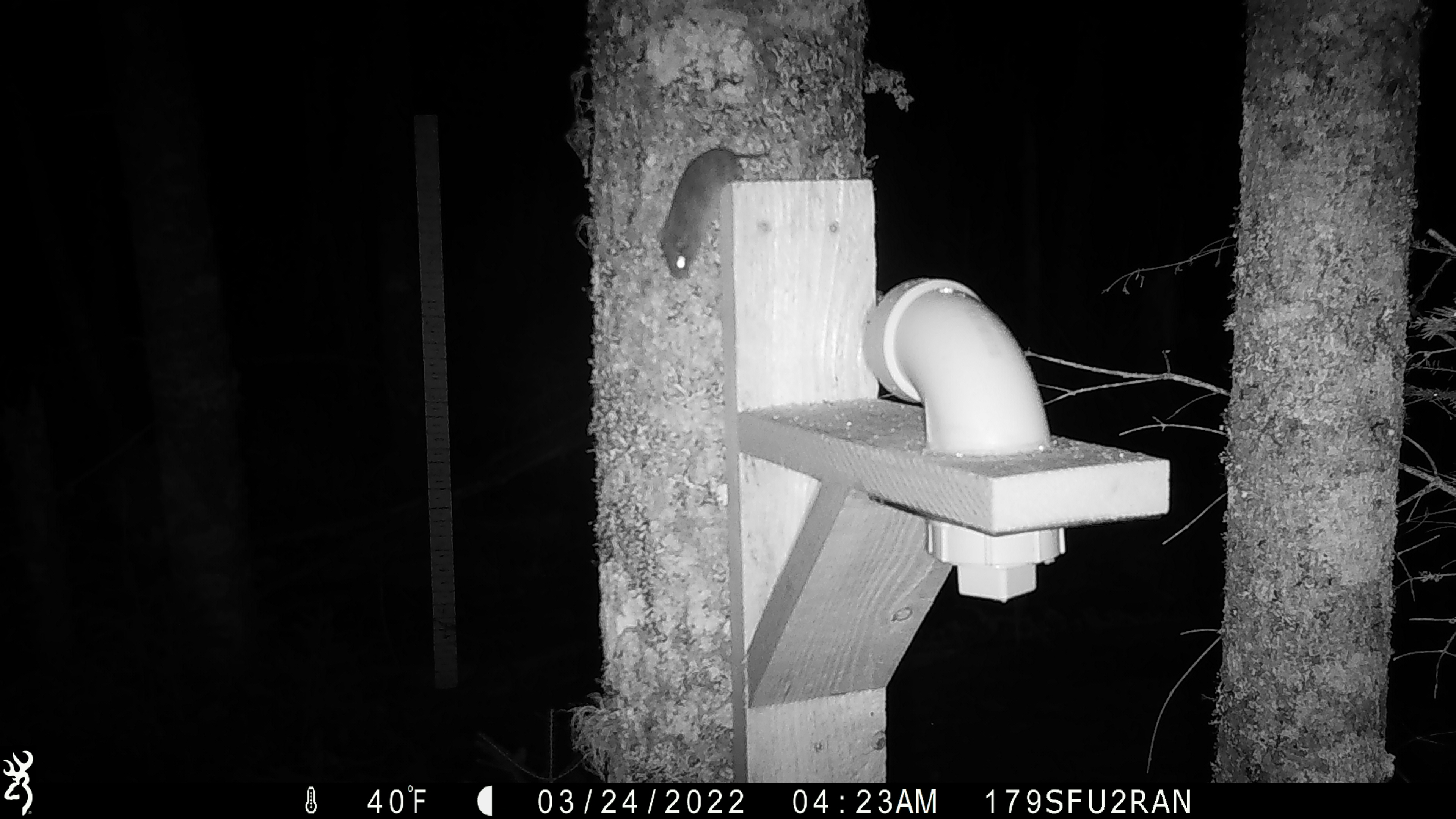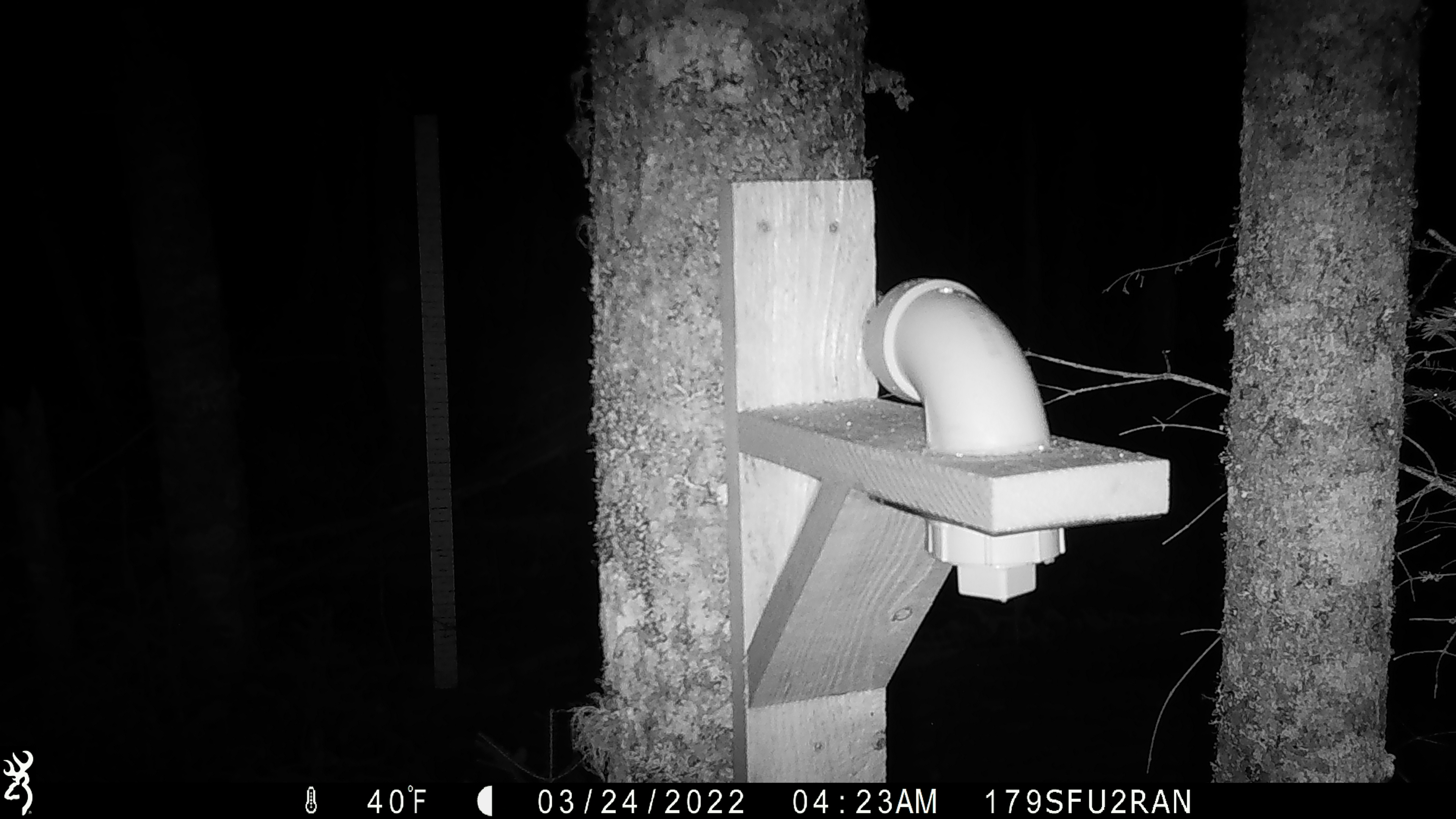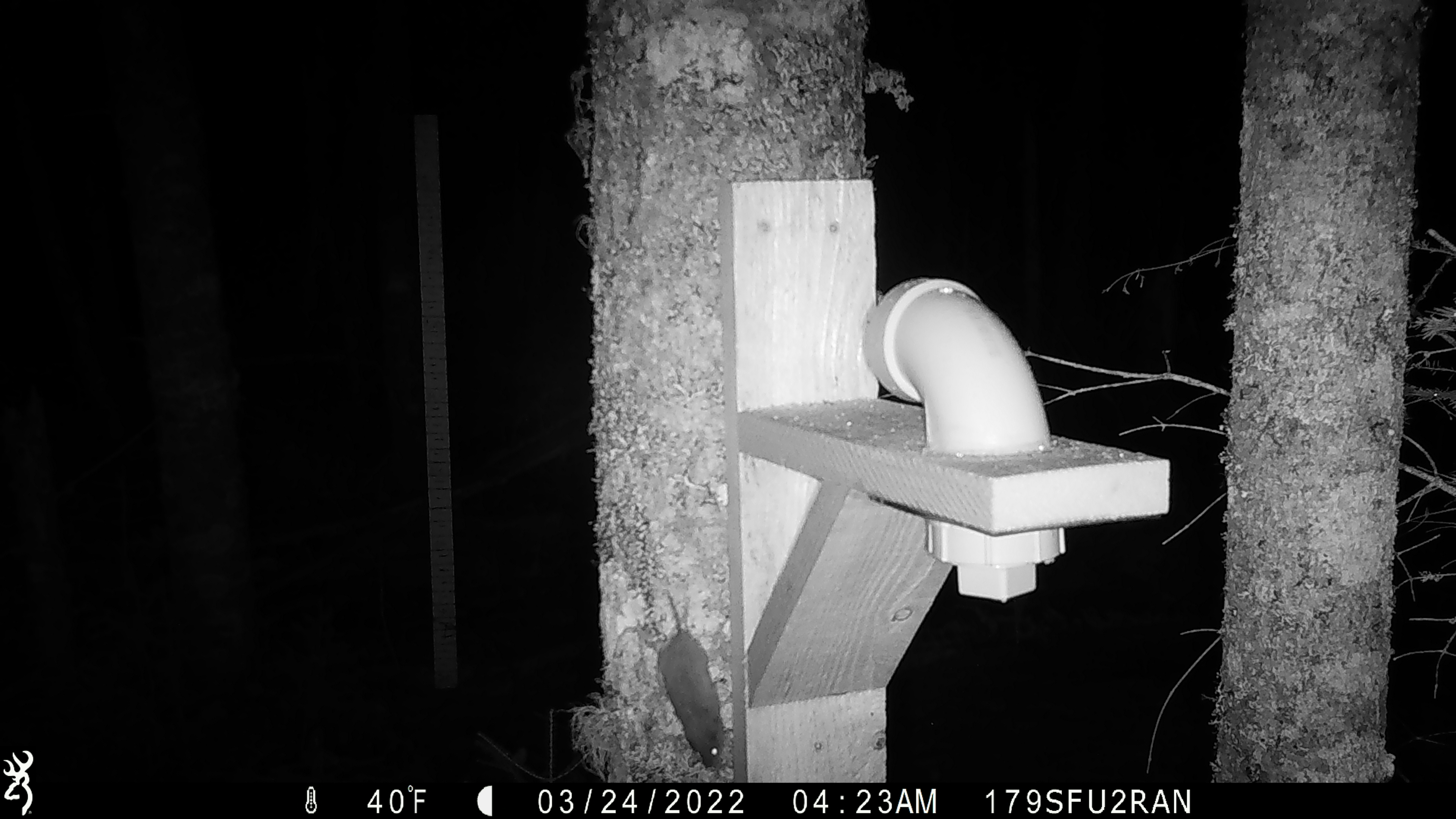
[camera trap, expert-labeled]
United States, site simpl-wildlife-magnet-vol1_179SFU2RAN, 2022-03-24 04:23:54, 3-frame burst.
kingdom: Animalia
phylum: Chordata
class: Mammalia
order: Rodentia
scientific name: Rodentia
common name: mouse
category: mouse sp.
Mouse sp. (mouse) (Rodentia).